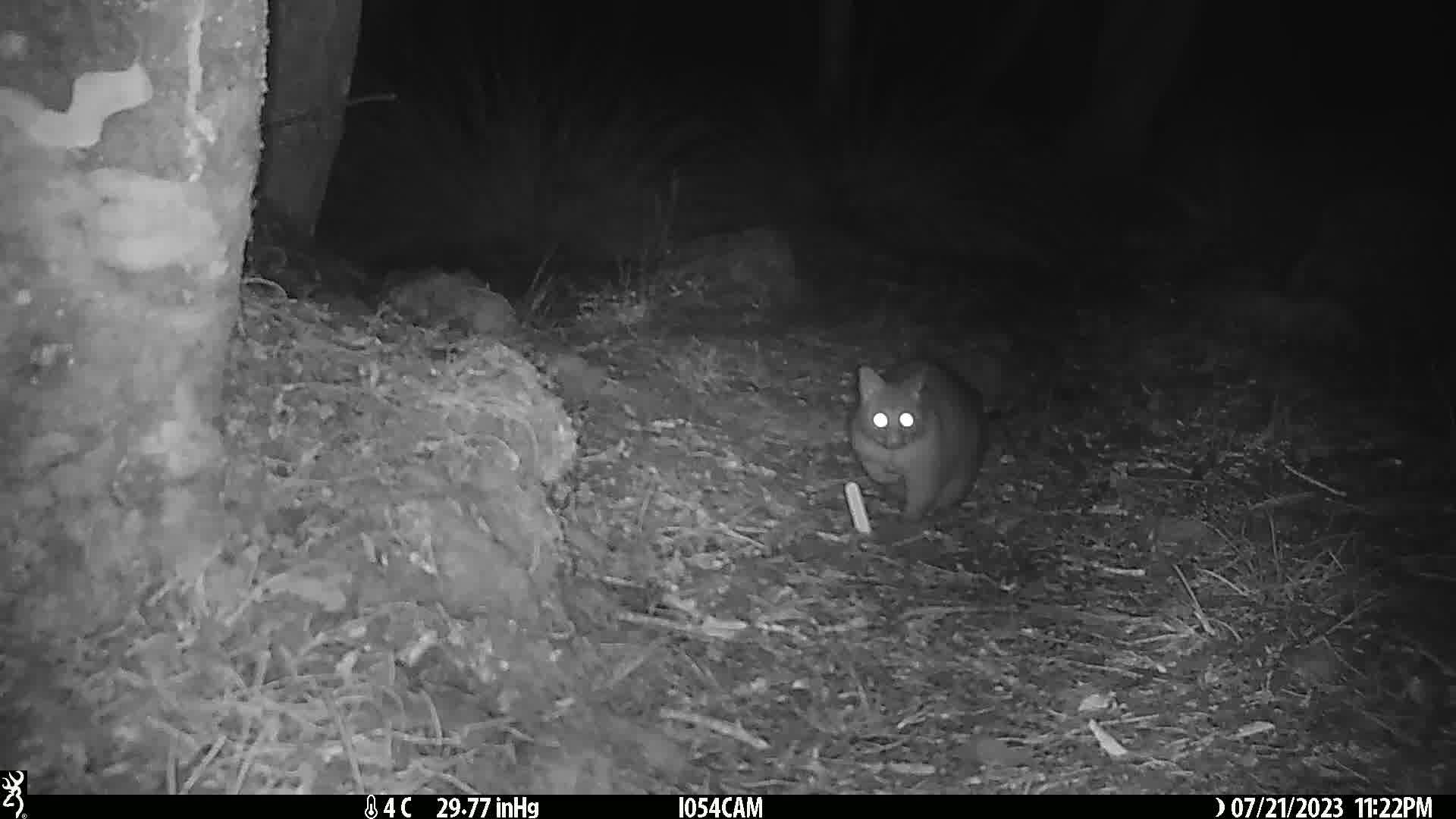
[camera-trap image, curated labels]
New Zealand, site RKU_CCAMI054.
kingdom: Animalia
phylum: Chordata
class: Mammalia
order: Diprotodontia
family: Phalangeridae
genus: Trichosurus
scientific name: Trichosurus vulpecula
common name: common brushtail possum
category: possum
Possum (common brushtail possum) (Trichosurus vulpecula).